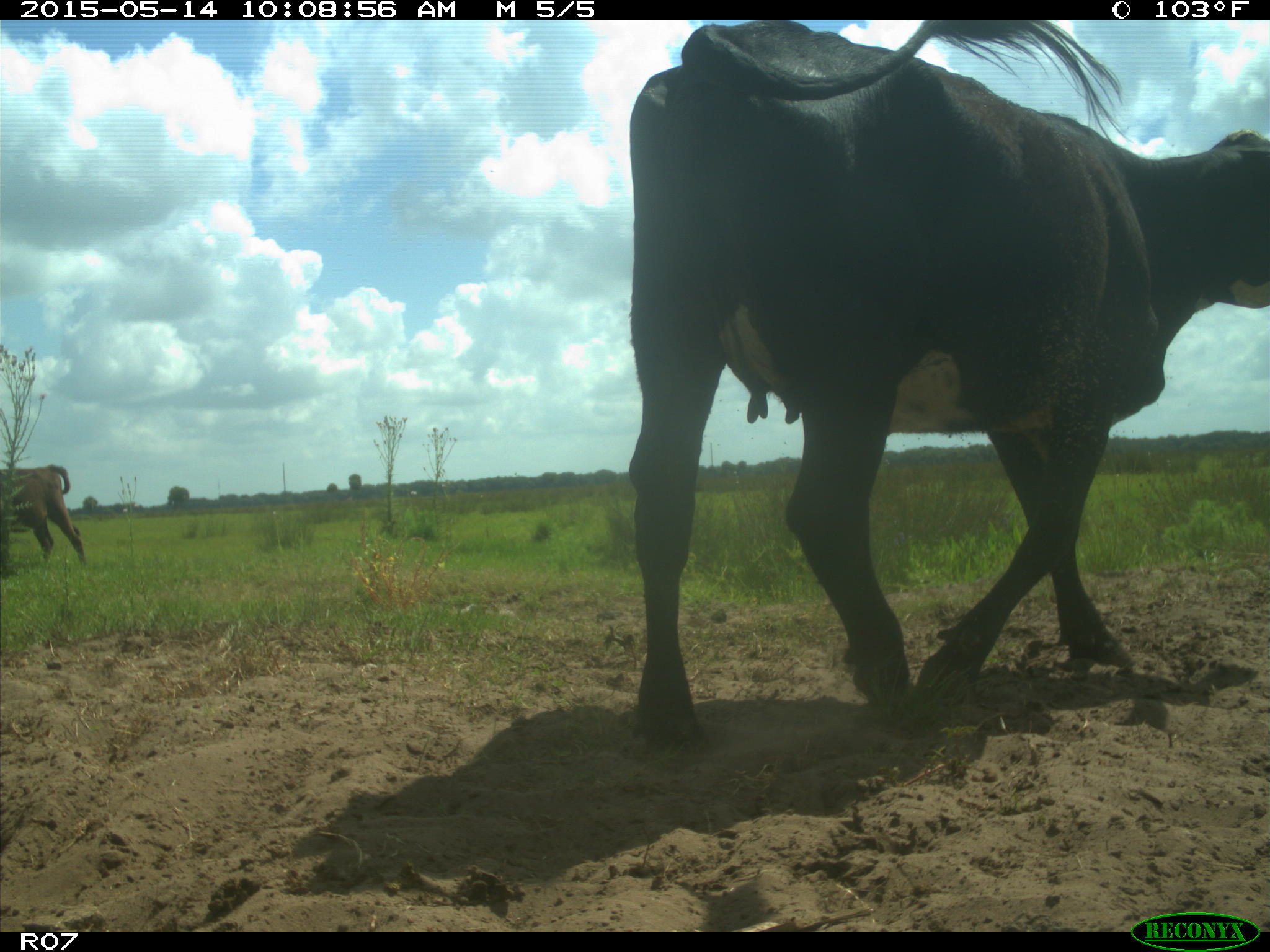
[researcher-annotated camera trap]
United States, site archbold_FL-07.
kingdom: Animalia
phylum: Chordata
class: Mammalia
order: Artiodactyla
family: Bovidae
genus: Bos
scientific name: Bos taurus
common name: domestic cow